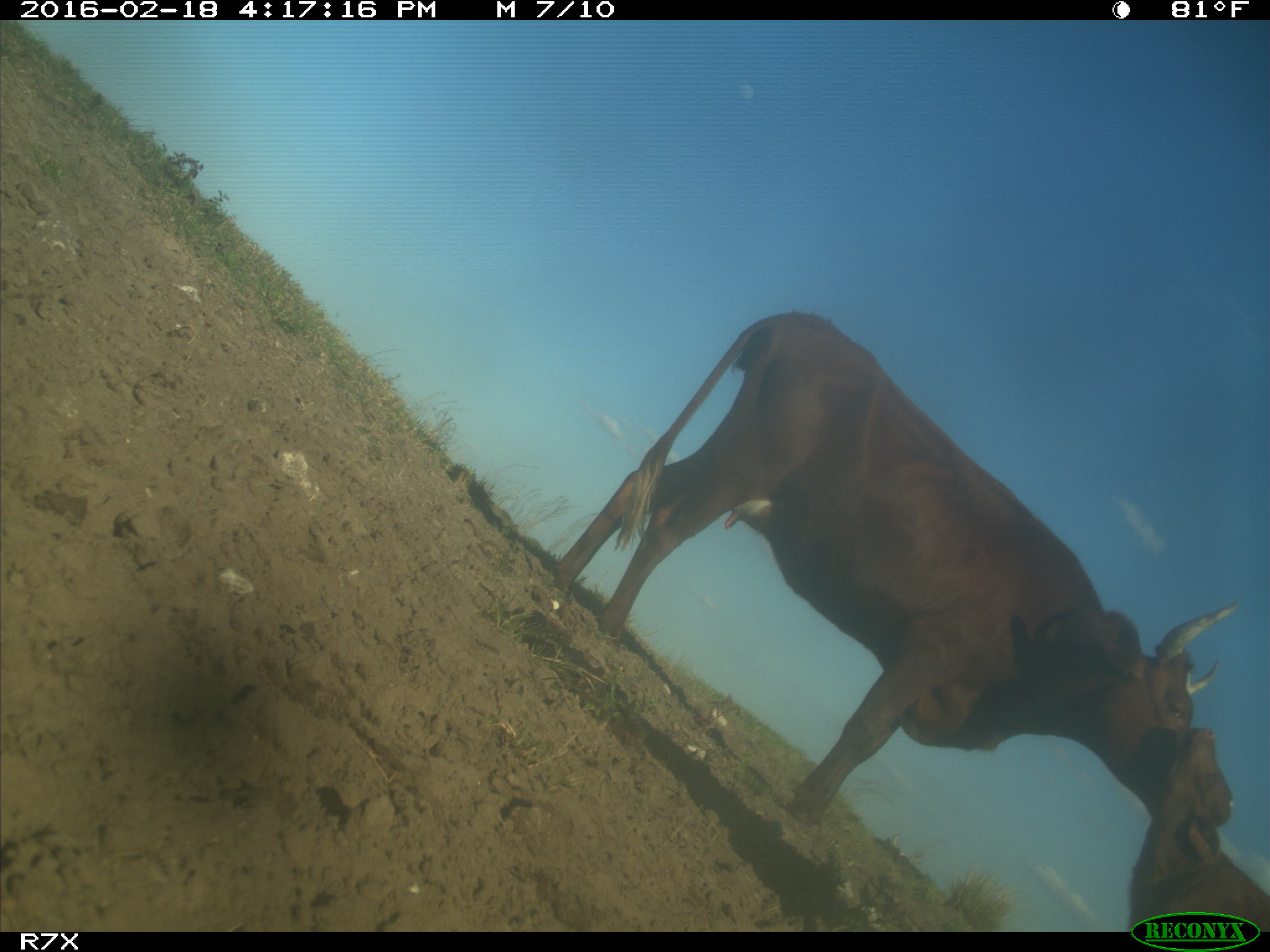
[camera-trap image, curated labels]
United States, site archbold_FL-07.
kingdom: Animalia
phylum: Chordata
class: Mammalia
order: Artiodactyla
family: Bovidae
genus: Bos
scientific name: Bos taurus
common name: domestic cow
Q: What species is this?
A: Bos taurus (domestic cow).